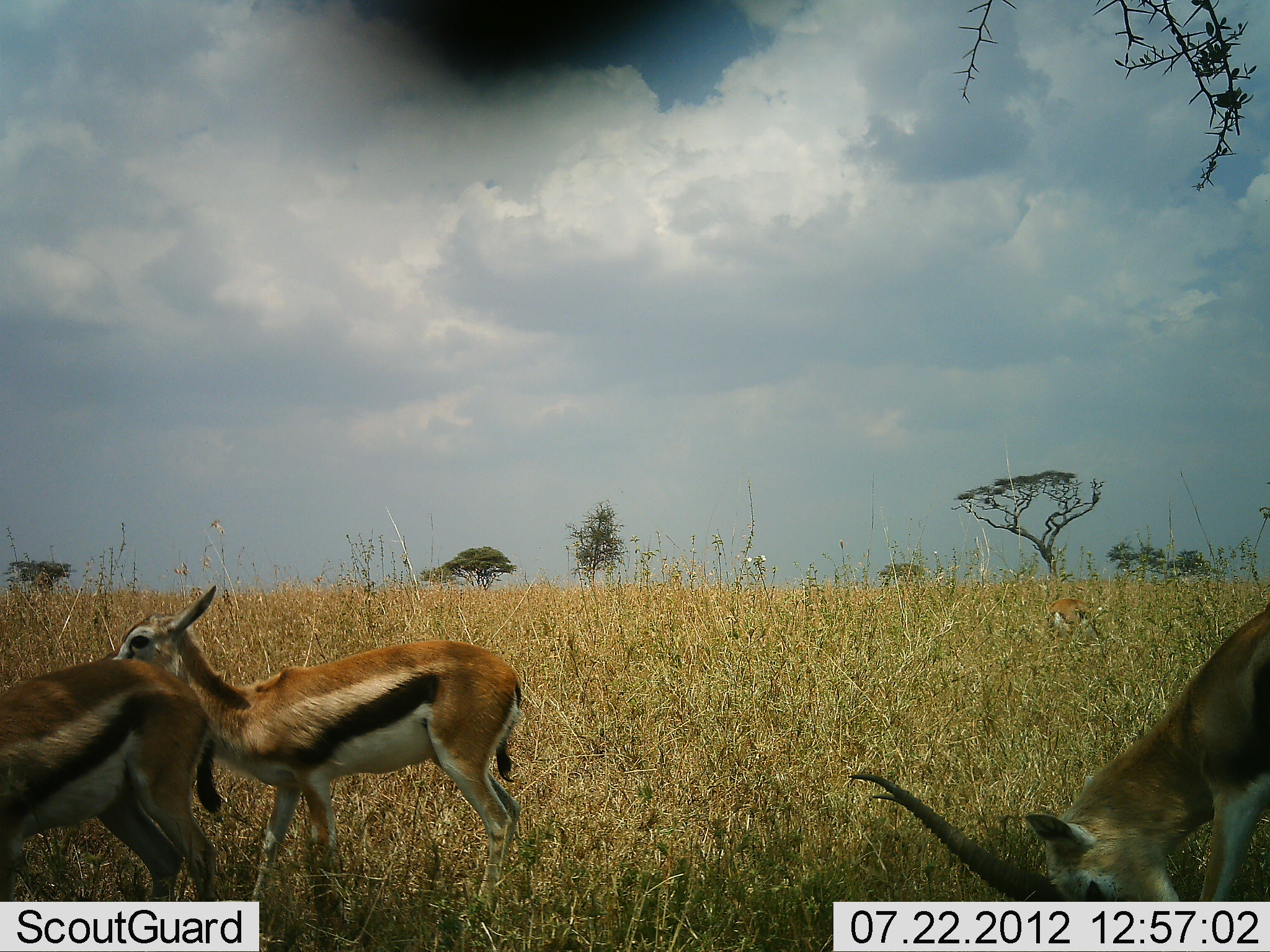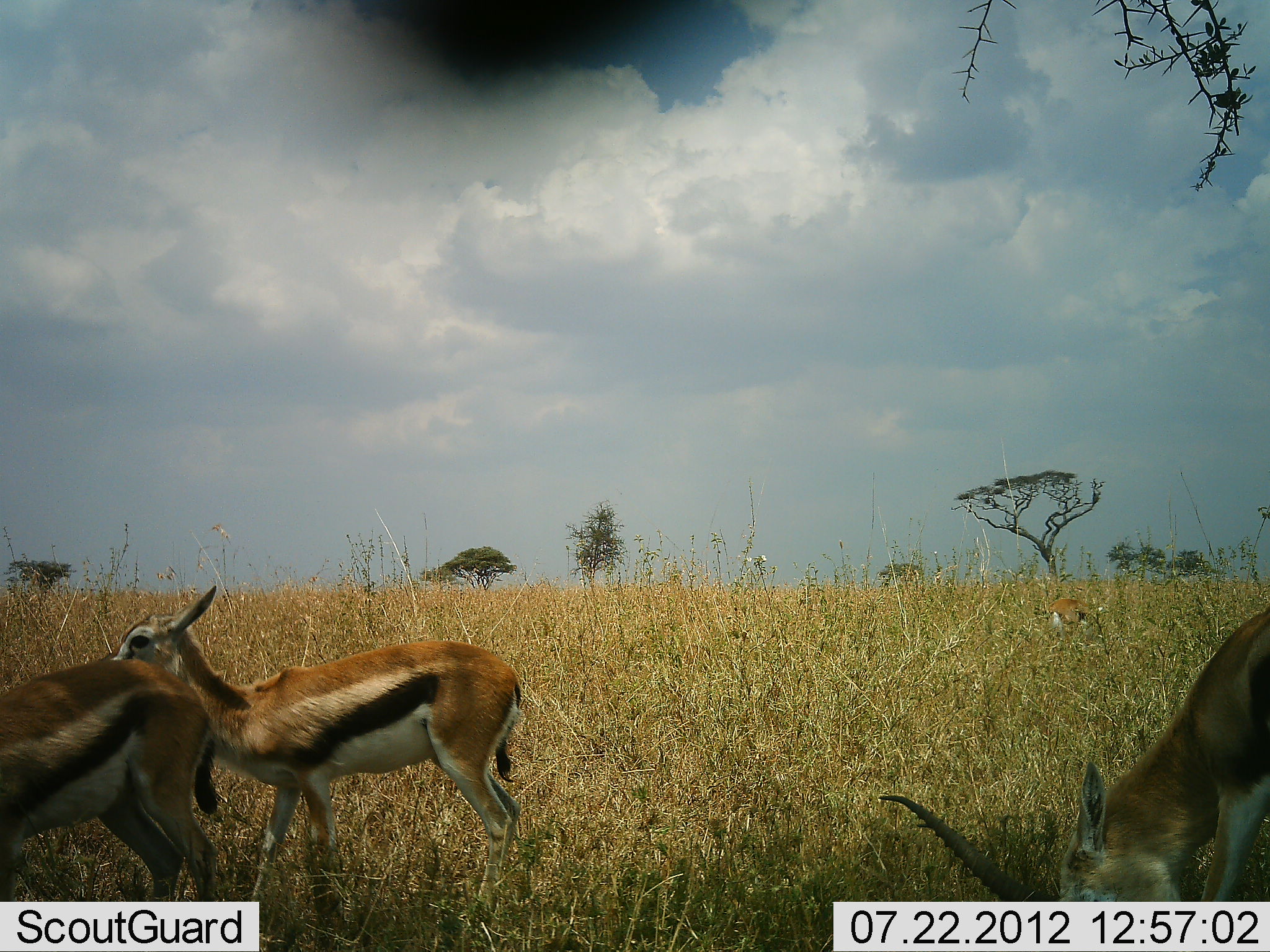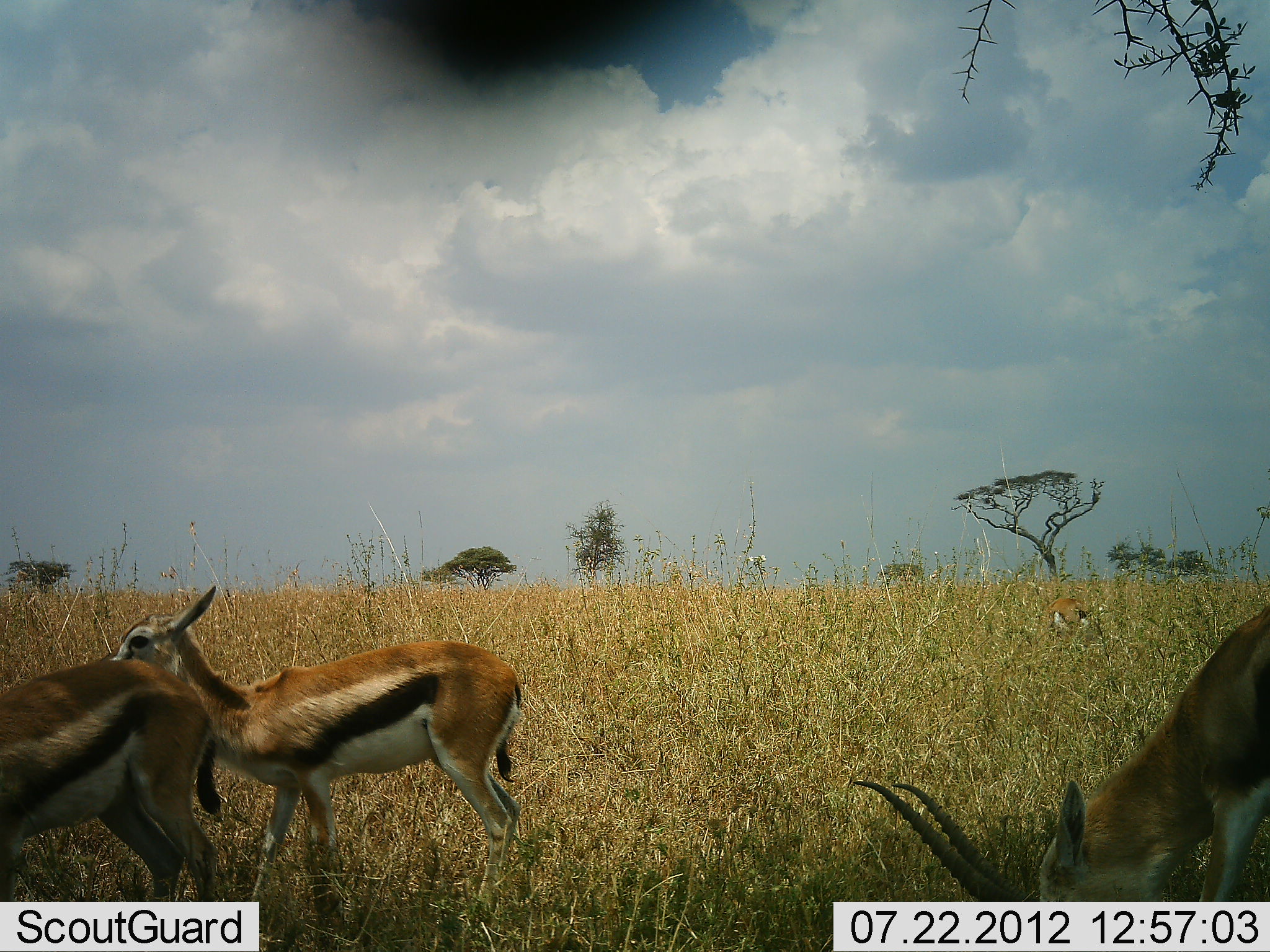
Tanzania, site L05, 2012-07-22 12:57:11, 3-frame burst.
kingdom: Animalia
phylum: Chordata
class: Mammalia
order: Artiodactyla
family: Bovidae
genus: Eudorcas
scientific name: Eudorcas thomsonii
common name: thomson's gazelle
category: gazellethomsons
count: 4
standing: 80%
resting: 0%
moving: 30%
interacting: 0%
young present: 0%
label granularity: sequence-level